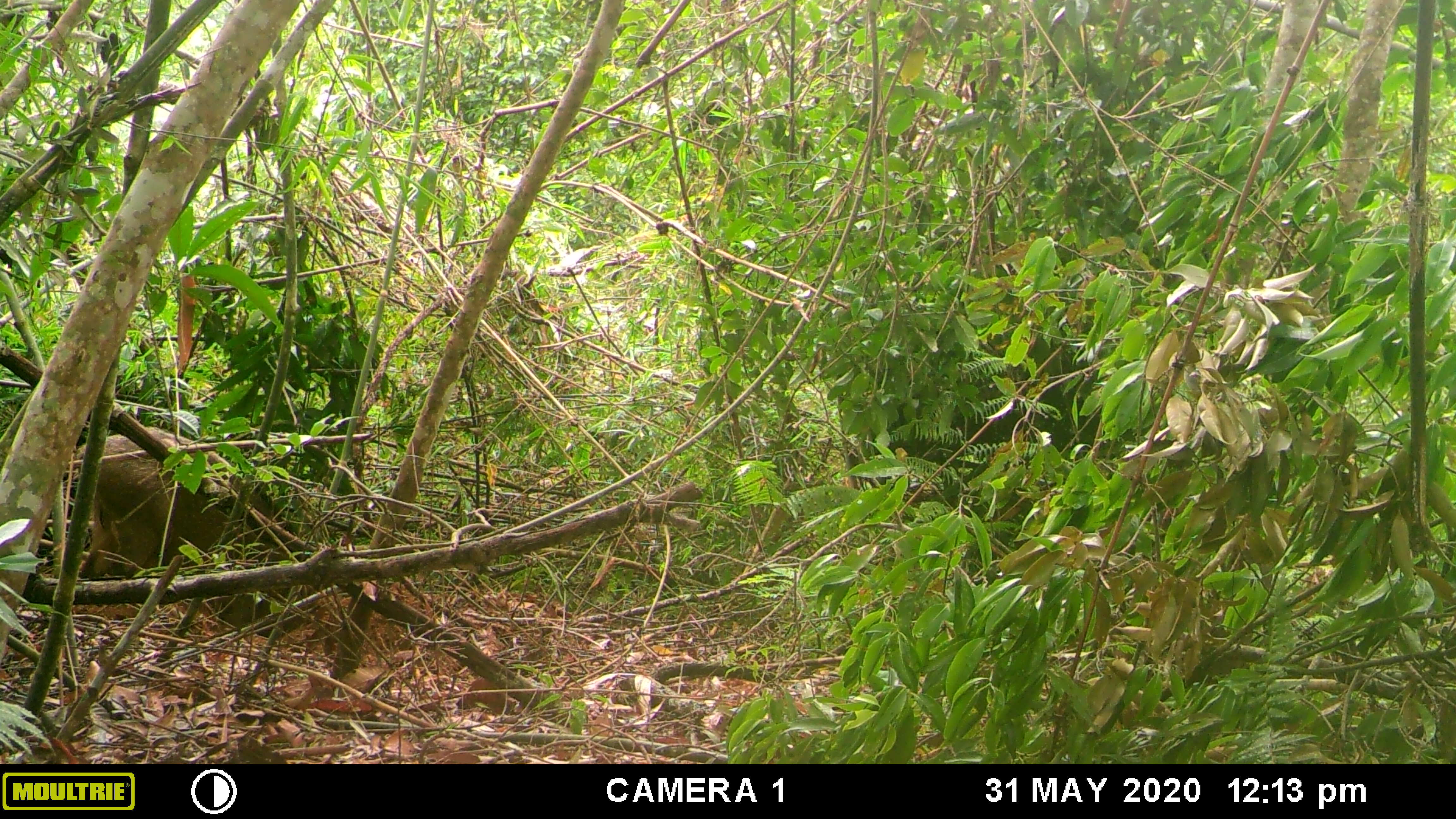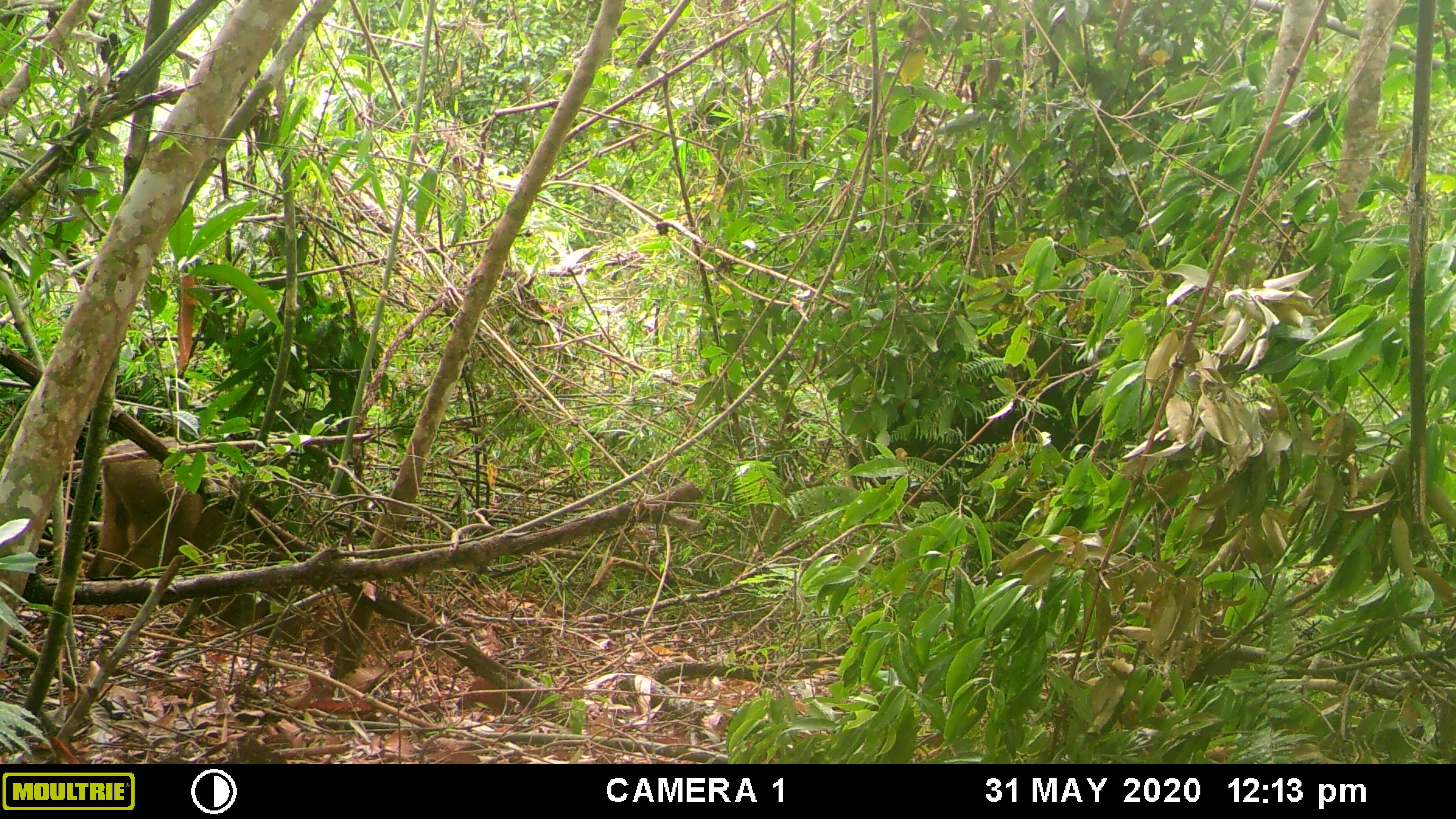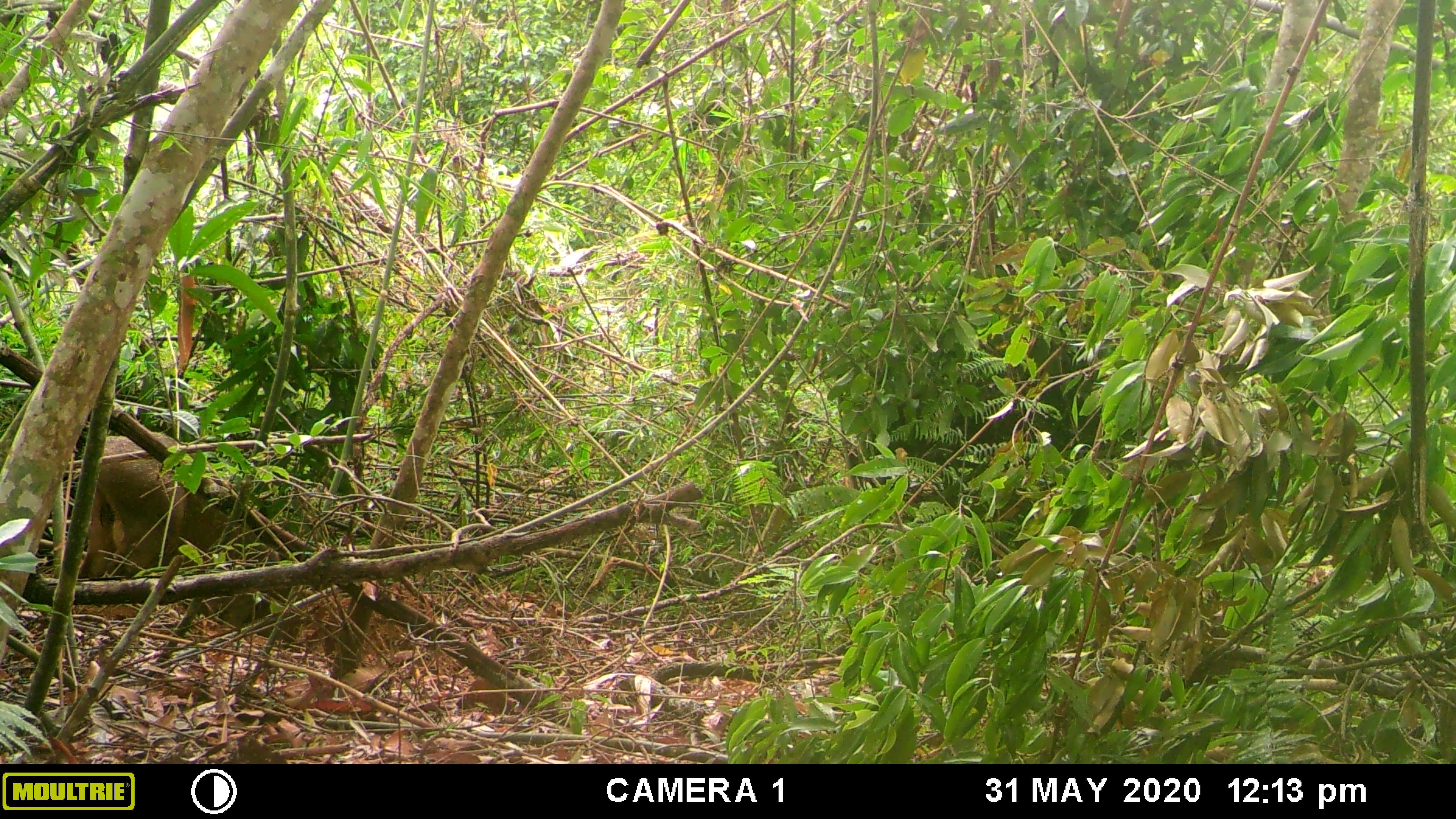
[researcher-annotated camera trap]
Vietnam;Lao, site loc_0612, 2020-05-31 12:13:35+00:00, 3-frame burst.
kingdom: Animalia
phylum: Chordata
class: Mammalia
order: Artiodactyla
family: Suidae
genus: Sus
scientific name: Sus scrofa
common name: eurasian wild pig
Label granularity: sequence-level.